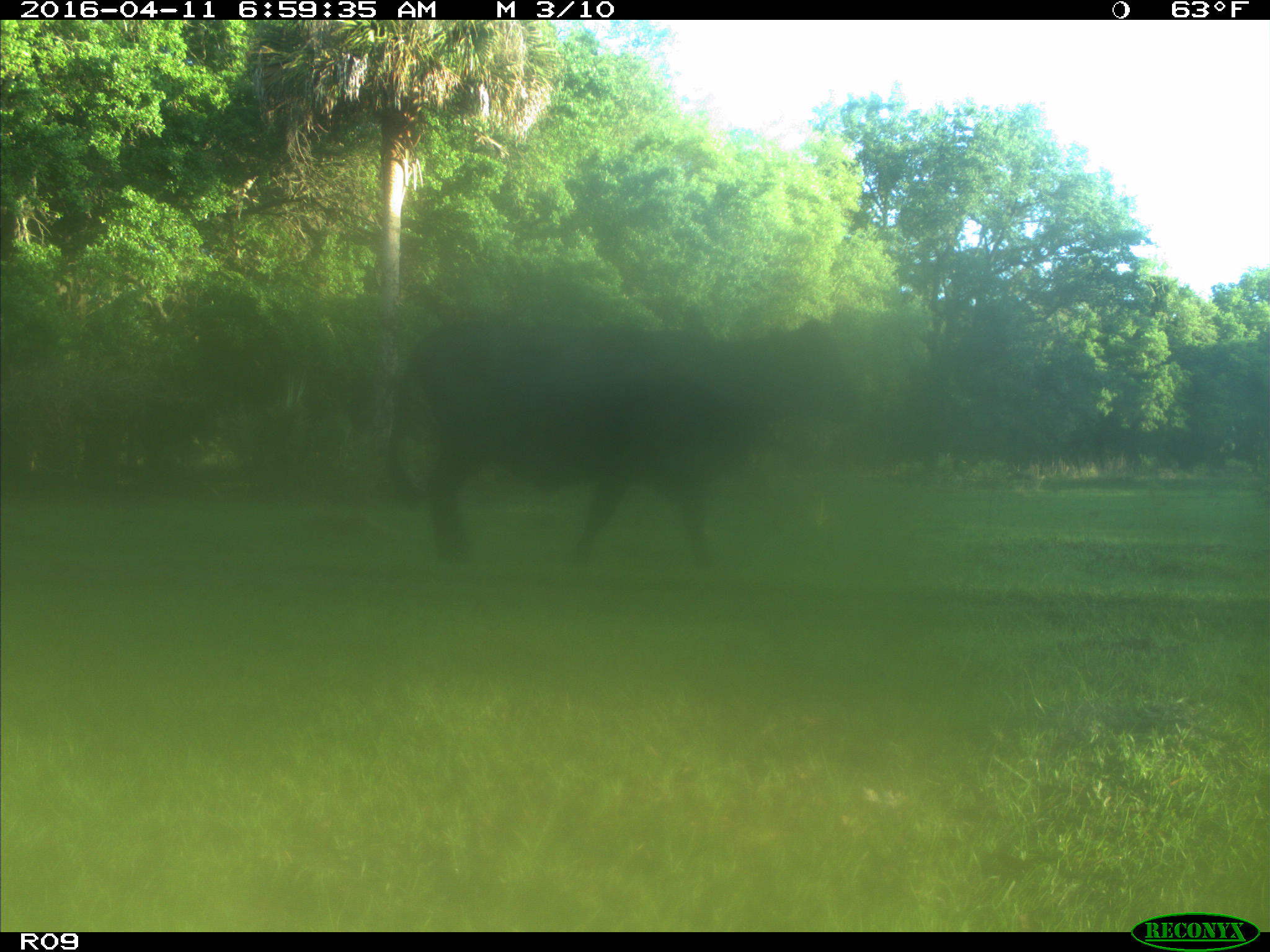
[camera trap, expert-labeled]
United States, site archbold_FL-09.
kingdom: Animalia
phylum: Chordata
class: Mammalia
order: Artiodactyla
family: Bovidae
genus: Bos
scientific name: Bos taurus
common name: domestic cow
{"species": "Bos taurus (domestic cow)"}